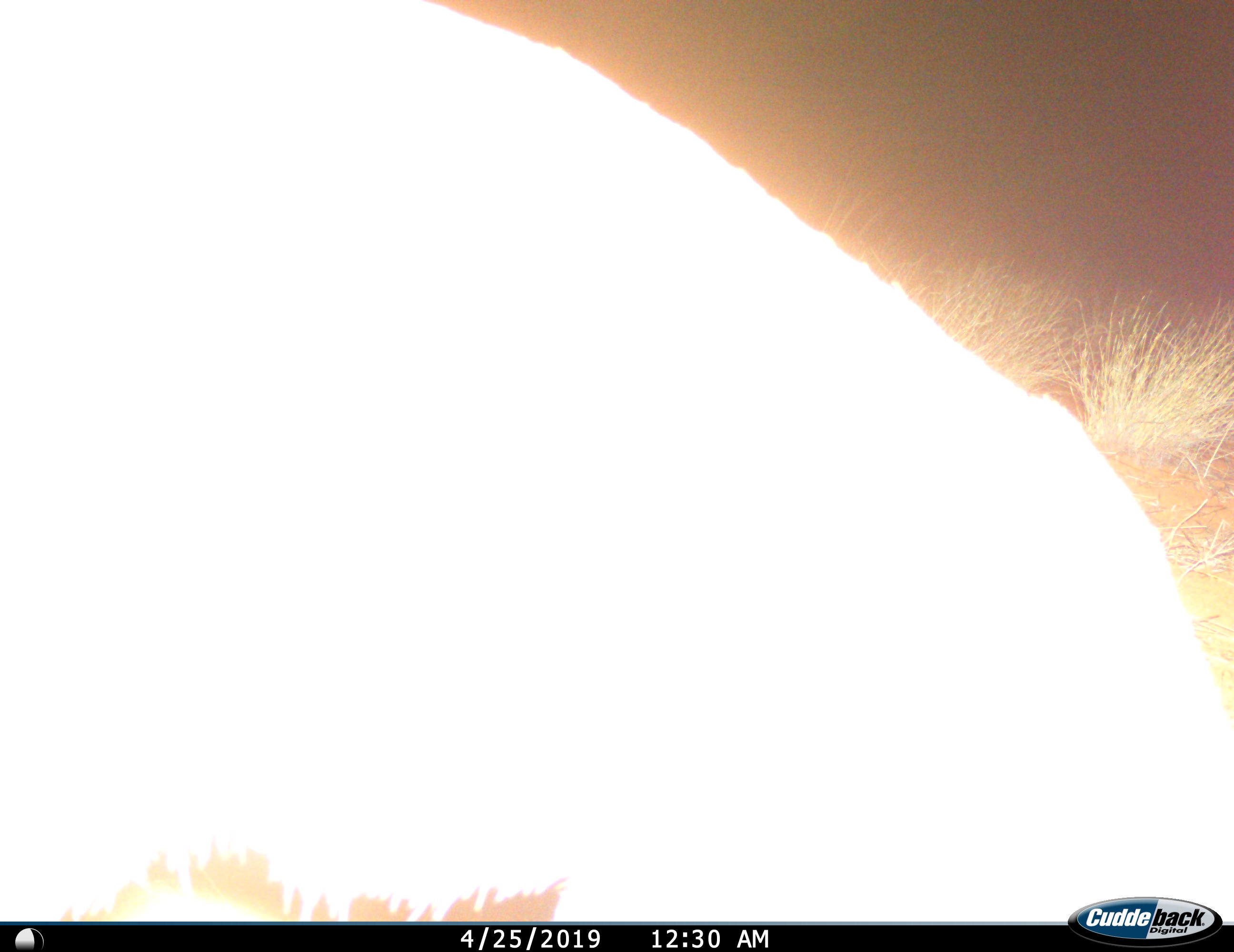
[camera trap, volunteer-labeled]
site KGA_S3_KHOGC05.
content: unidentified animal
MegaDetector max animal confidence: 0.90